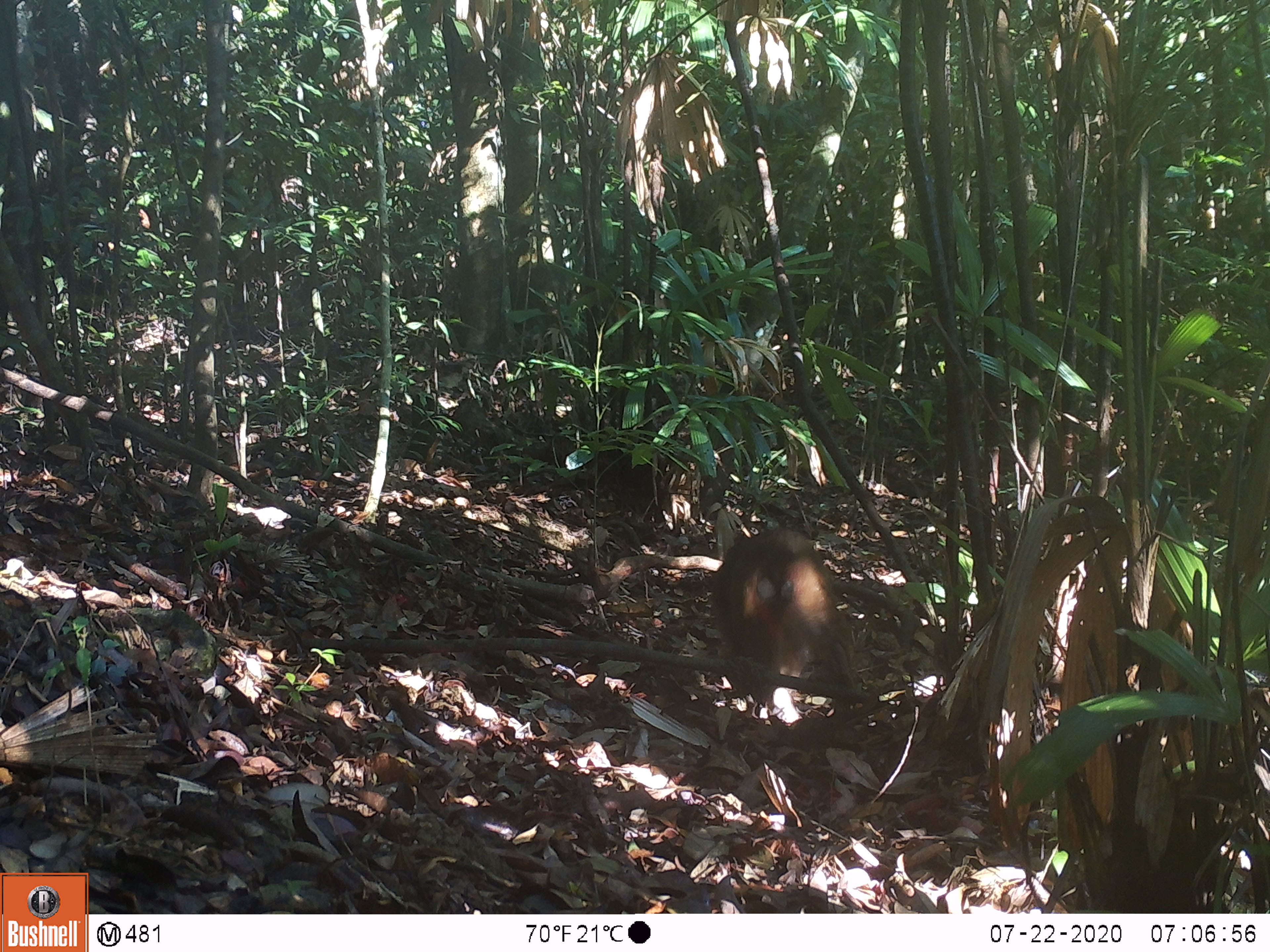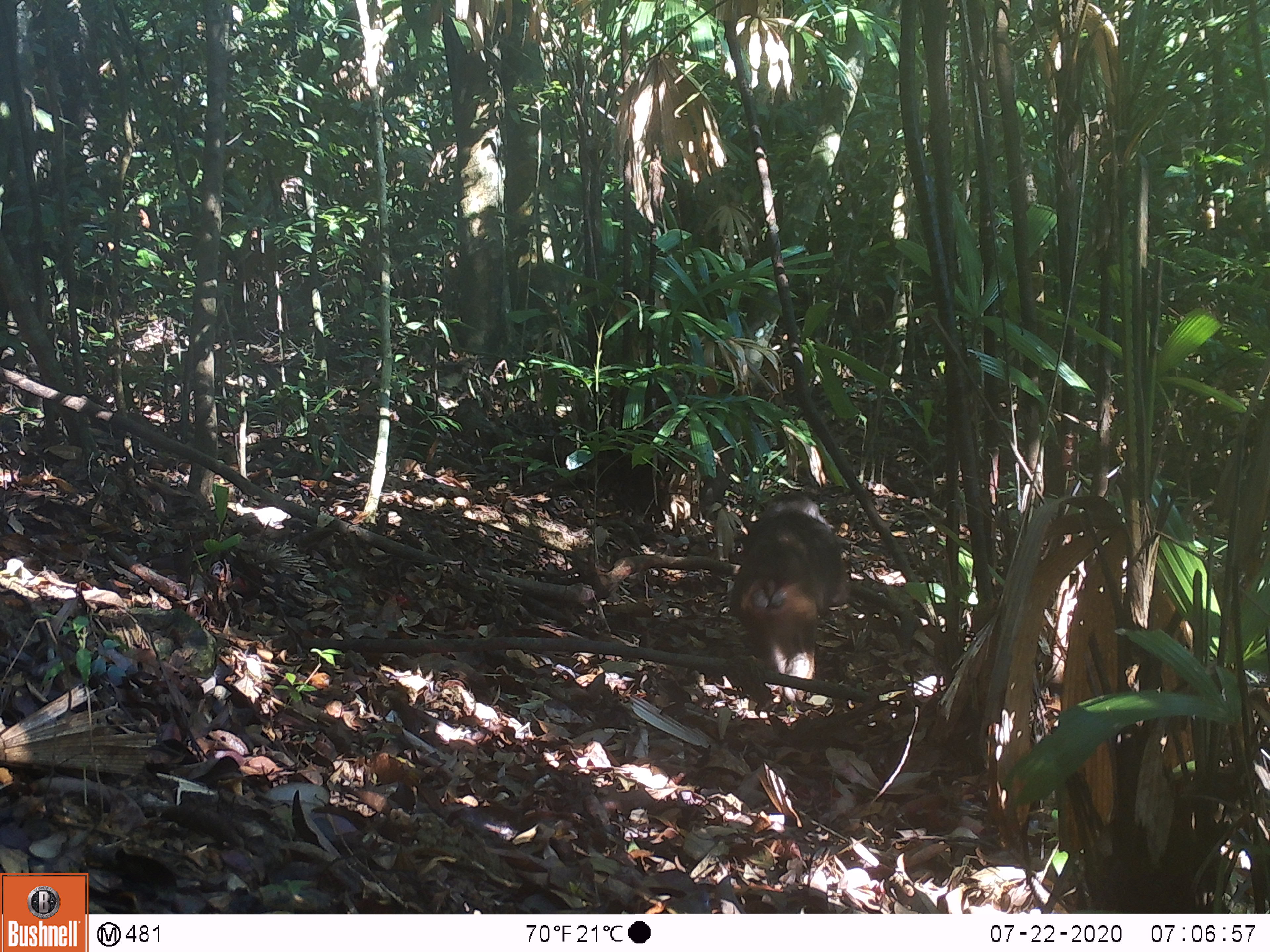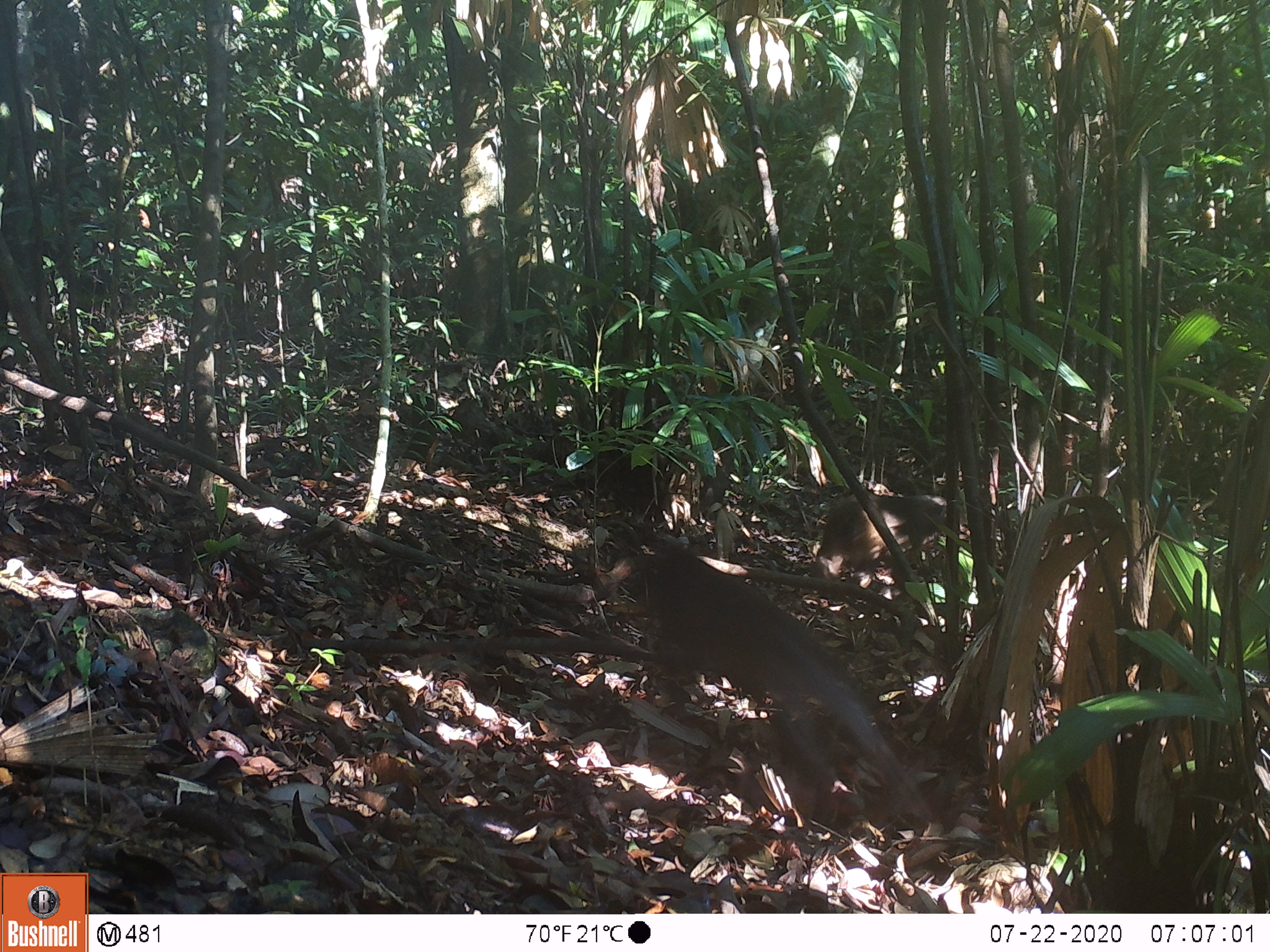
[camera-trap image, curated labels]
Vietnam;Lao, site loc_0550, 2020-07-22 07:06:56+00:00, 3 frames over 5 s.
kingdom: Animalia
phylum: Chordata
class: Mammalia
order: Primates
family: Cercopithecidae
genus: Macaca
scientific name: Macaca arctoides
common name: stump-tailed macaque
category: stump tailed macaque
Stump tailed macaque (stump-tailed macaque) (Macaca arctoides). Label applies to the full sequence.